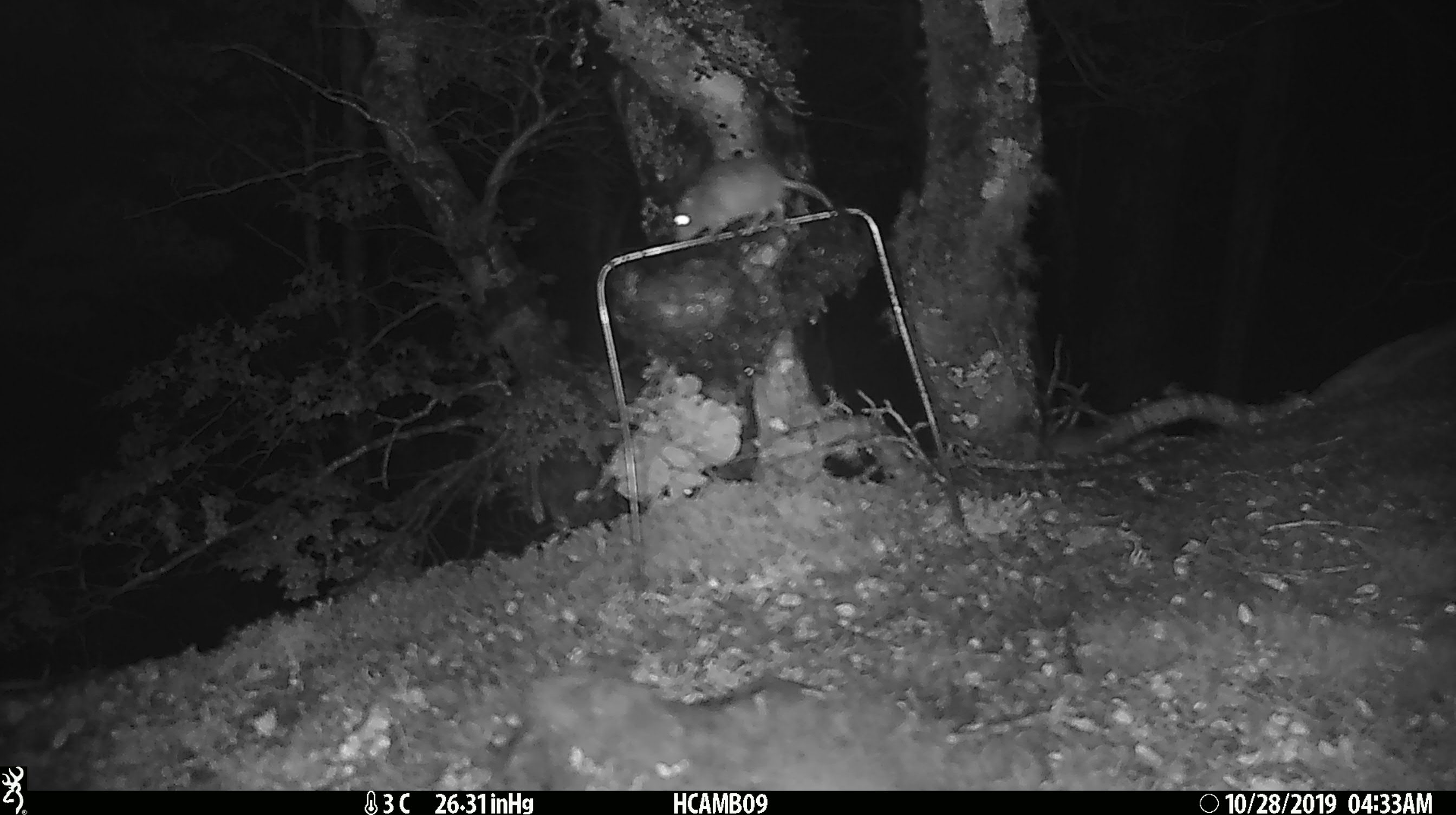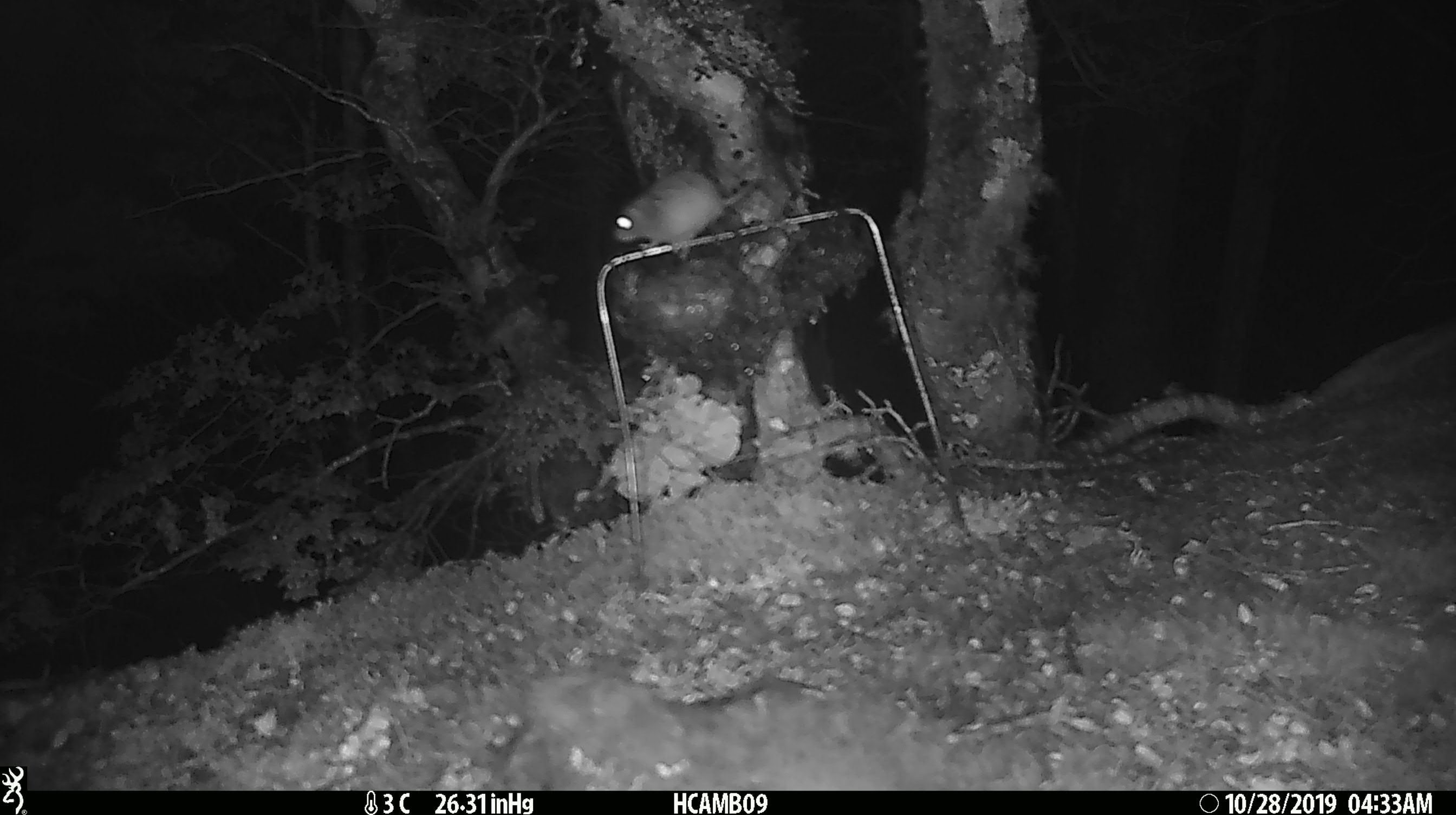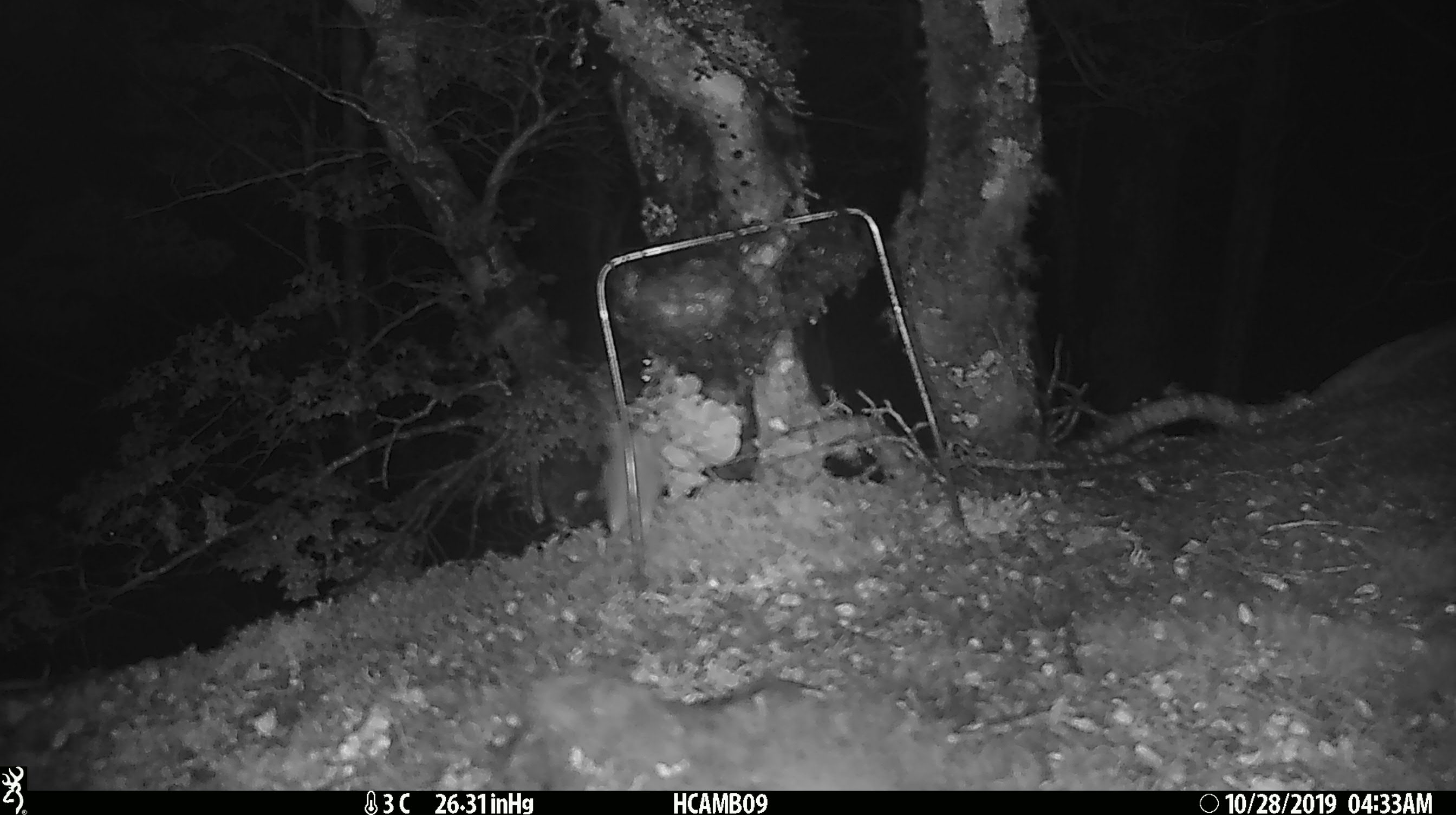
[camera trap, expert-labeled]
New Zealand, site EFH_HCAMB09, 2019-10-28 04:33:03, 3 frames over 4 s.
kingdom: Animalia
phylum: Chordata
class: Mammalia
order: Rodentia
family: Muridae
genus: Mus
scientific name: Mus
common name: mouse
Mouse (Mus).